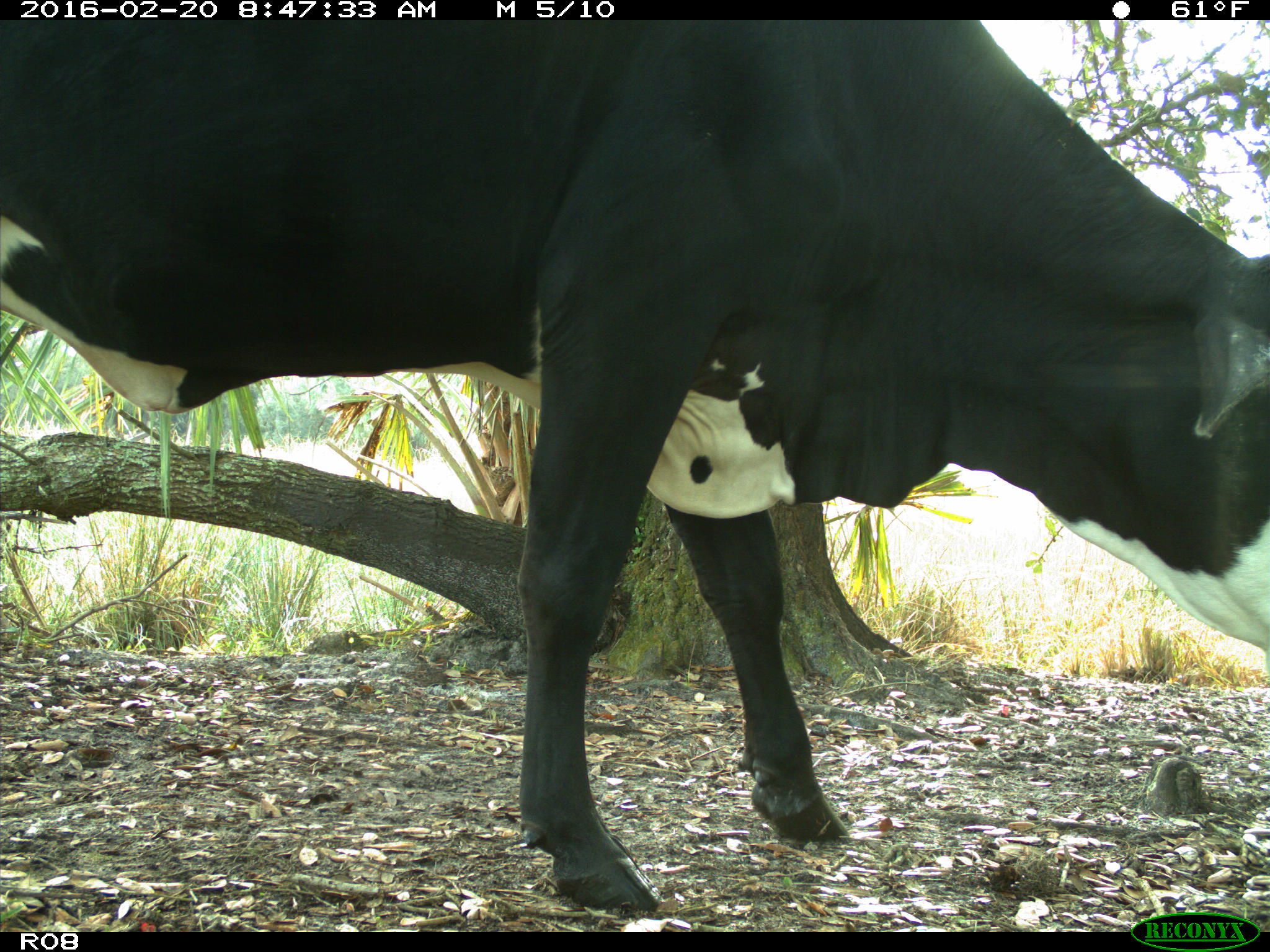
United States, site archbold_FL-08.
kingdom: Animalia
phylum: Chordata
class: Mammalia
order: Artiodactyla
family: Bovidae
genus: Bos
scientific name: Bos taurus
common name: domestic cow